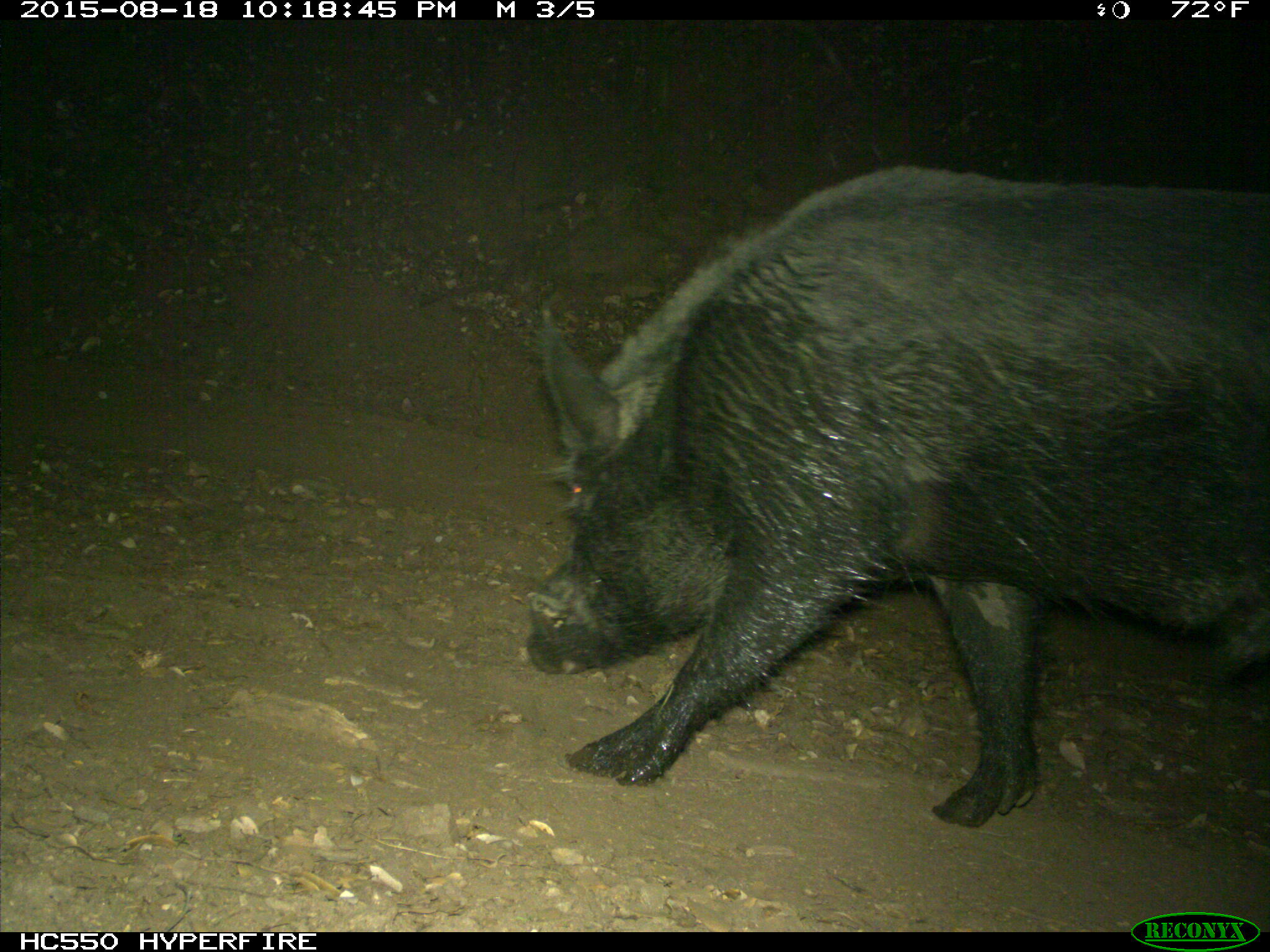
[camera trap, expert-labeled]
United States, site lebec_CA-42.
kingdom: Animalia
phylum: Chordata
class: Mammalia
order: Artiodactyla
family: Suidae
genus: Sus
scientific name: Sus scrofa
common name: wild boar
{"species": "Sus scrofa (wild boar)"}